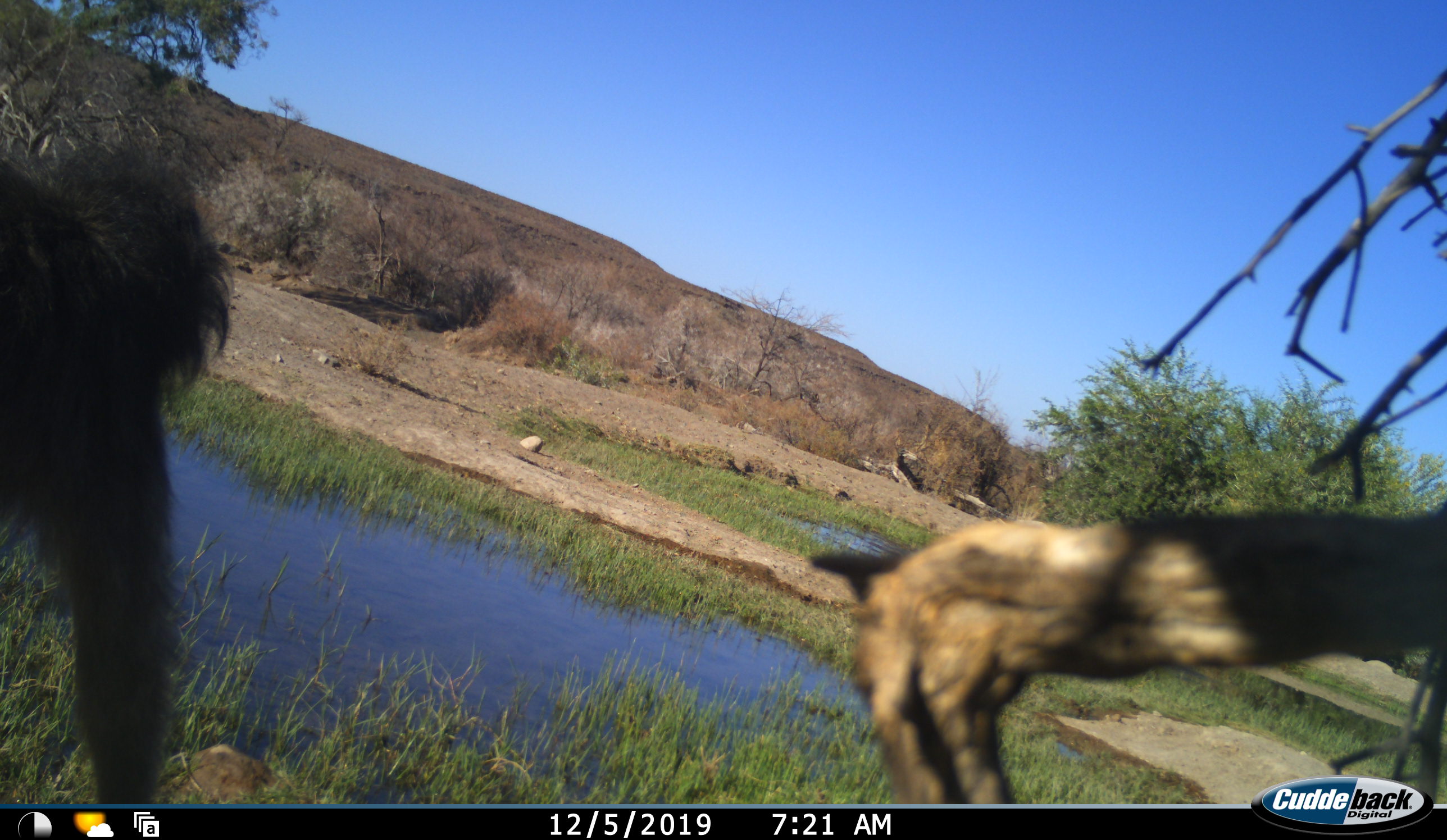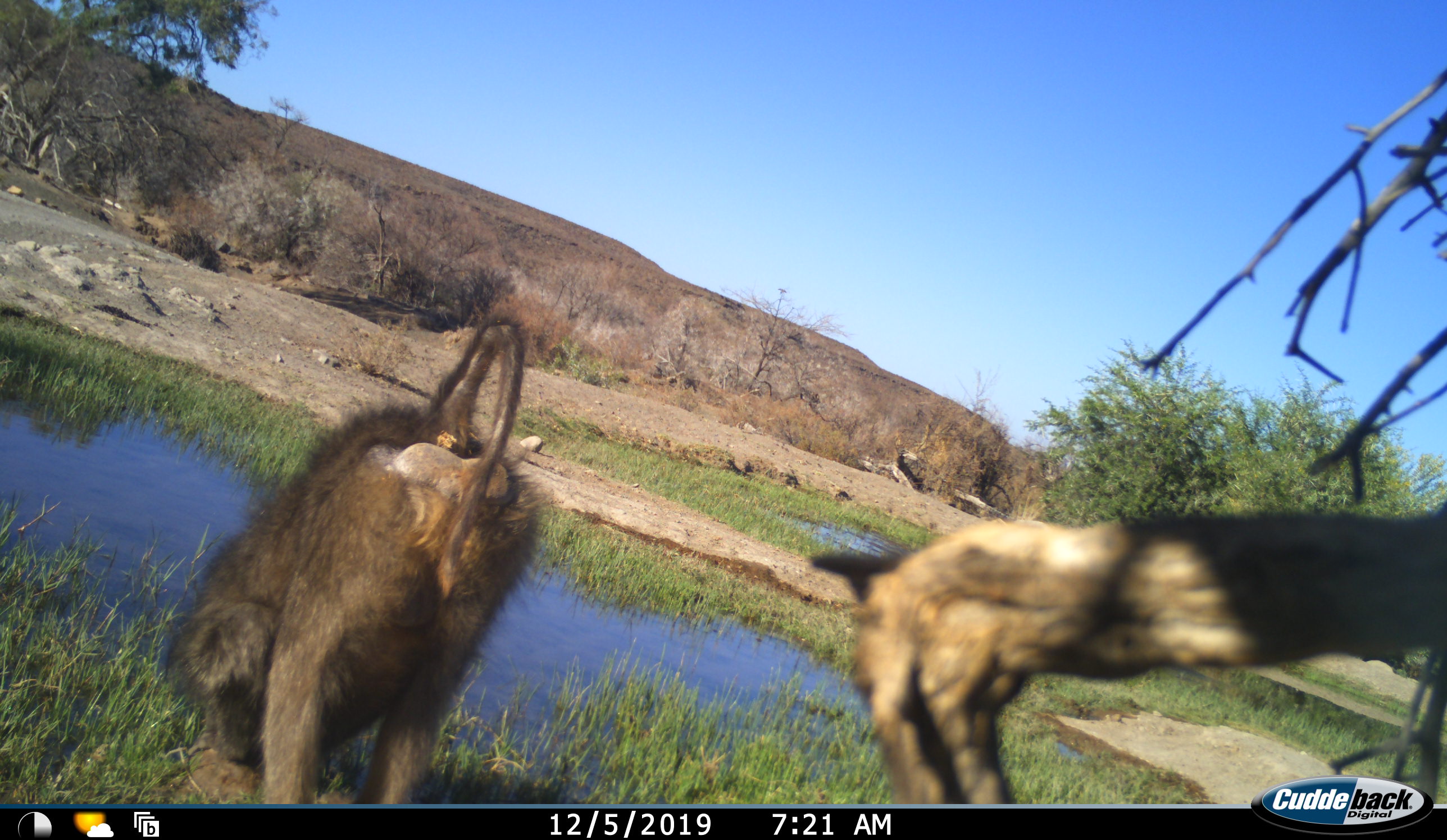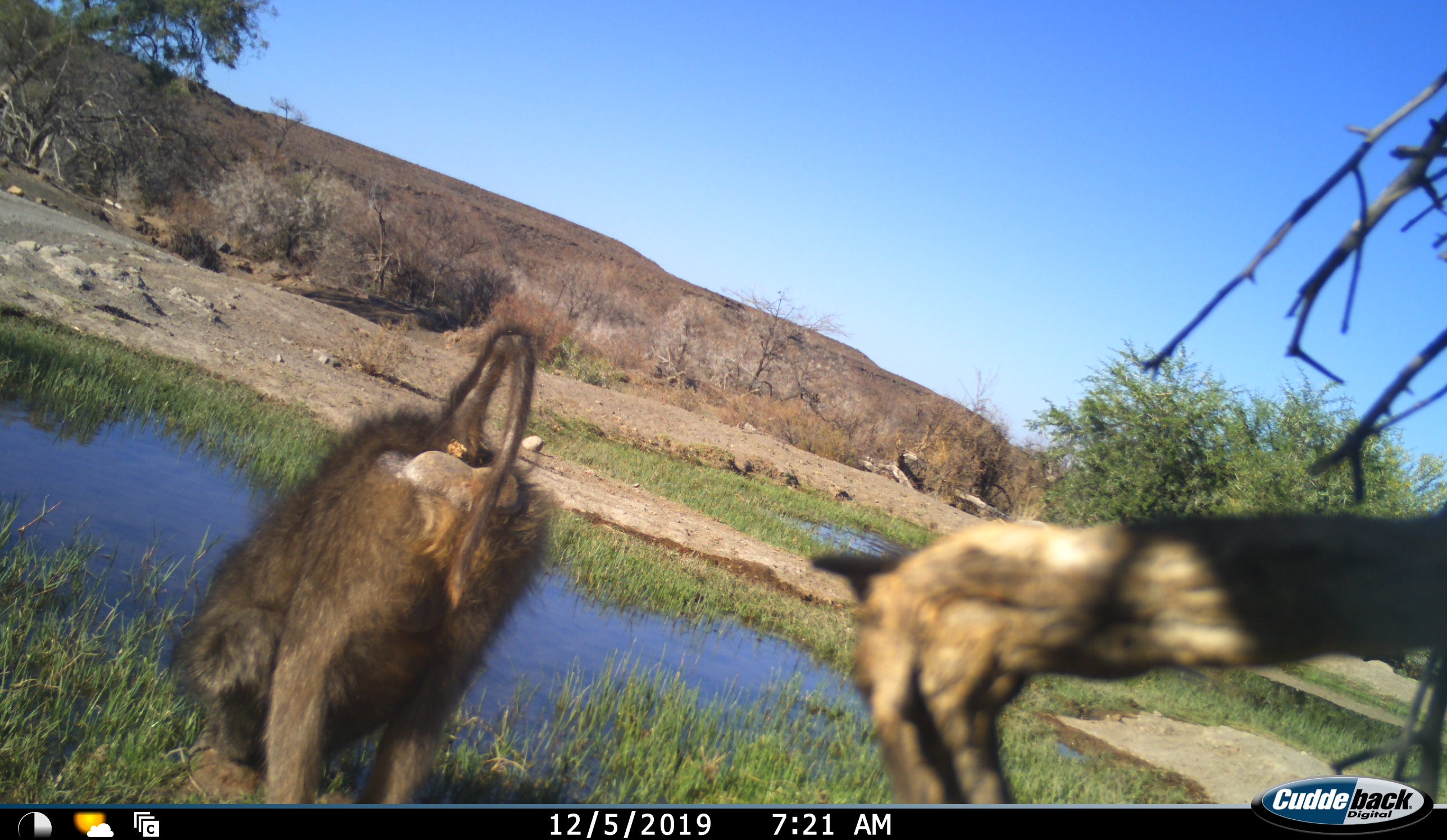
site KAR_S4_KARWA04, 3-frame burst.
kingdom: Animalia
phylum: Chordata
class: Mammalia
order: Primates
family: Cercopithecidae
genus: Papio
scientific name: Papio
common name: baboon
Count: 1.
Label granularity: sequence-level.